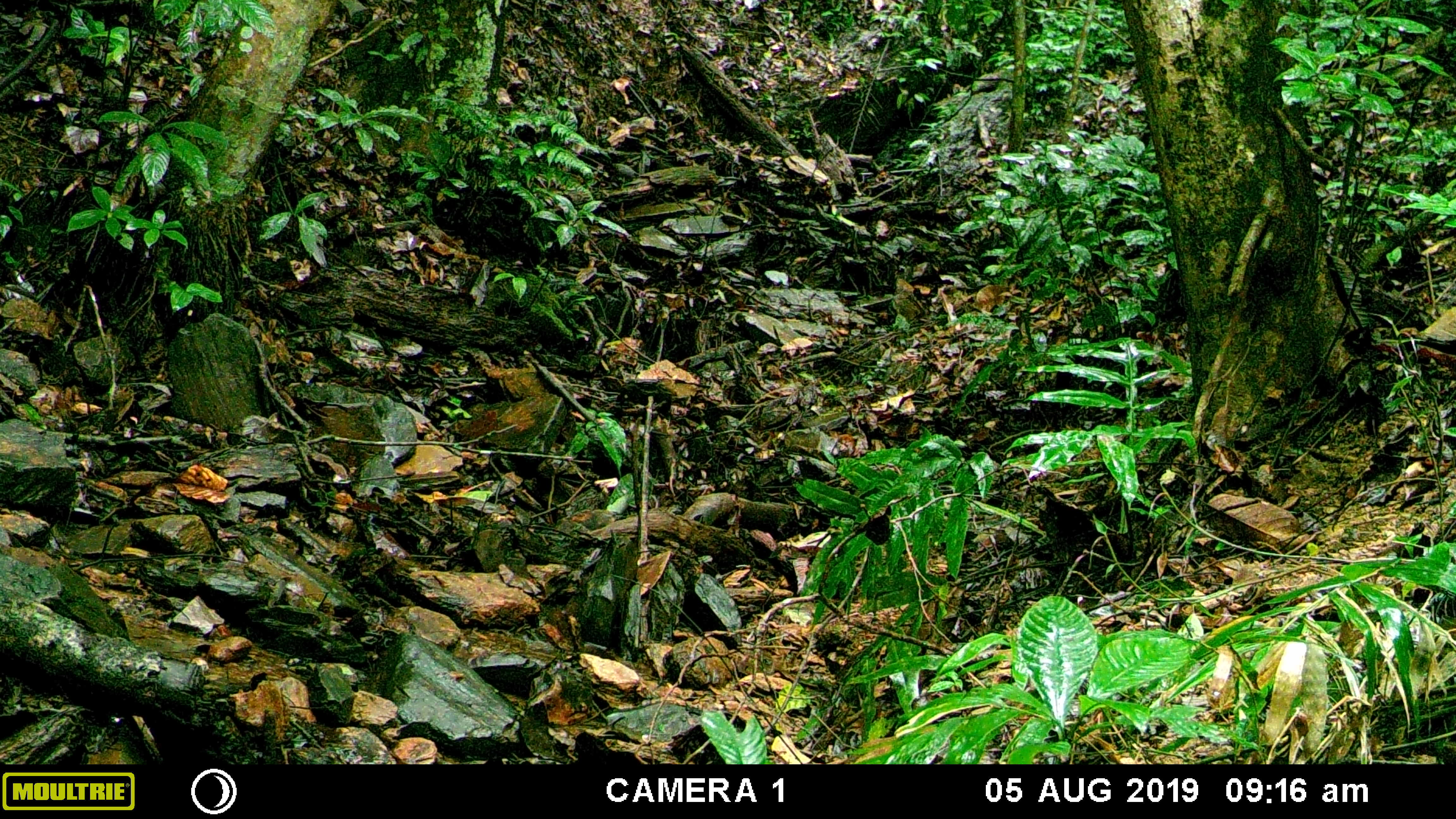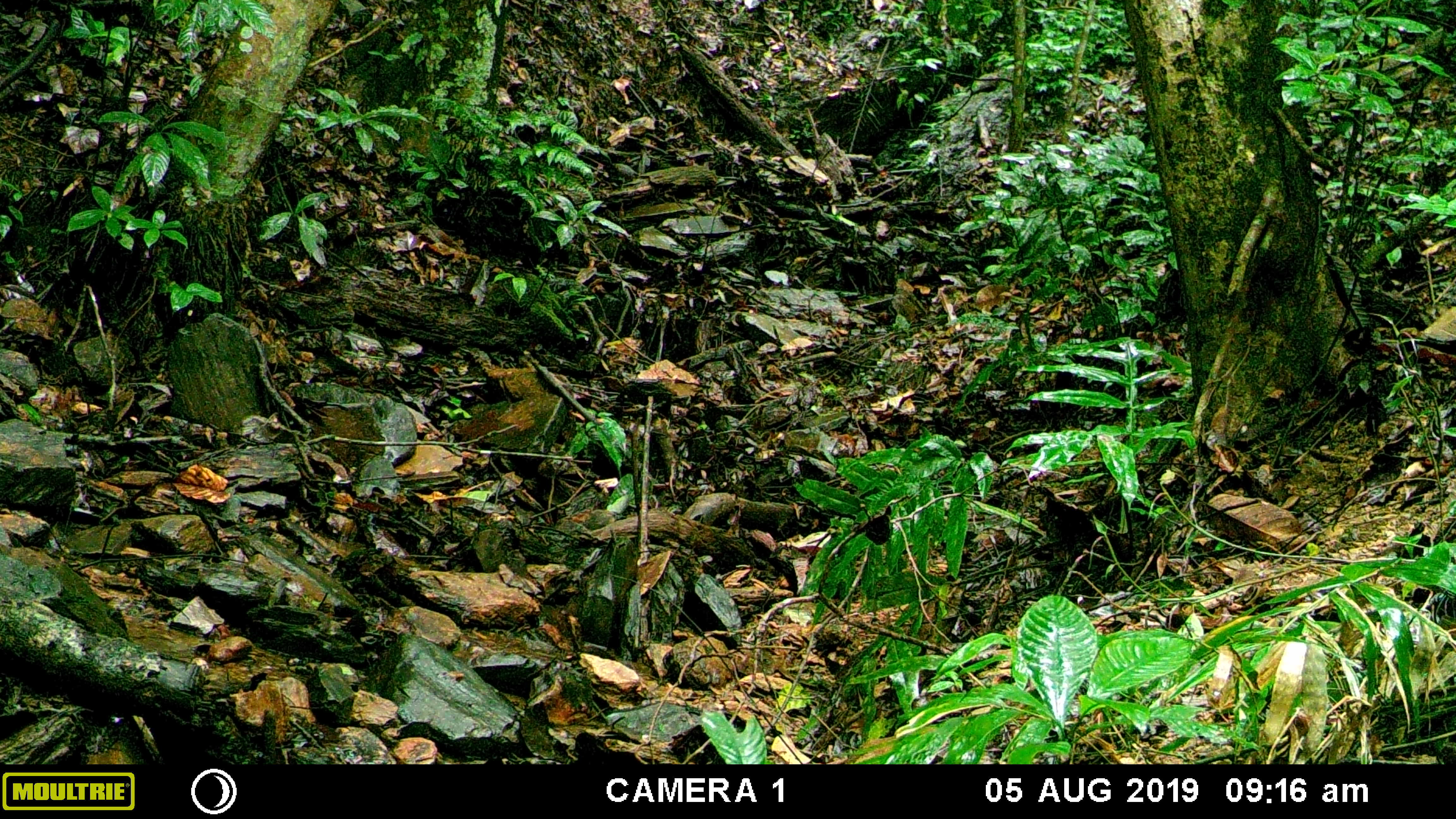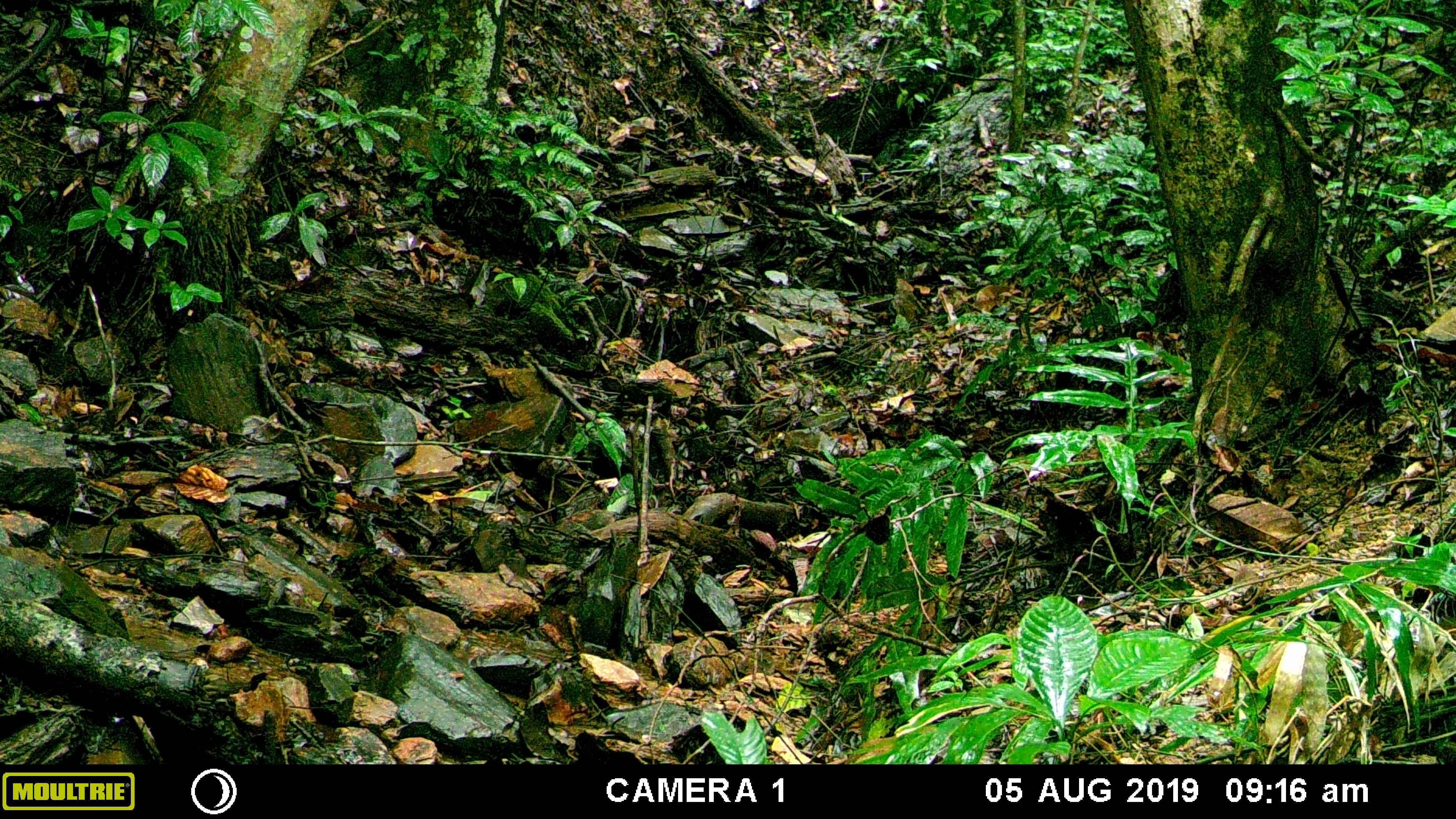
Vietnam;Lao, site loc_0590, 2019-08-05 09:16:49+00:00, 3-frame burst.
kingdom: Animalia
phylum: Chordata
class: Mammalia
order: Artiodactyla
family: Suidae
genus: Sus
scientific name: Sus scrofa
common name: eurasian wild pig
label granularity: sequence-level